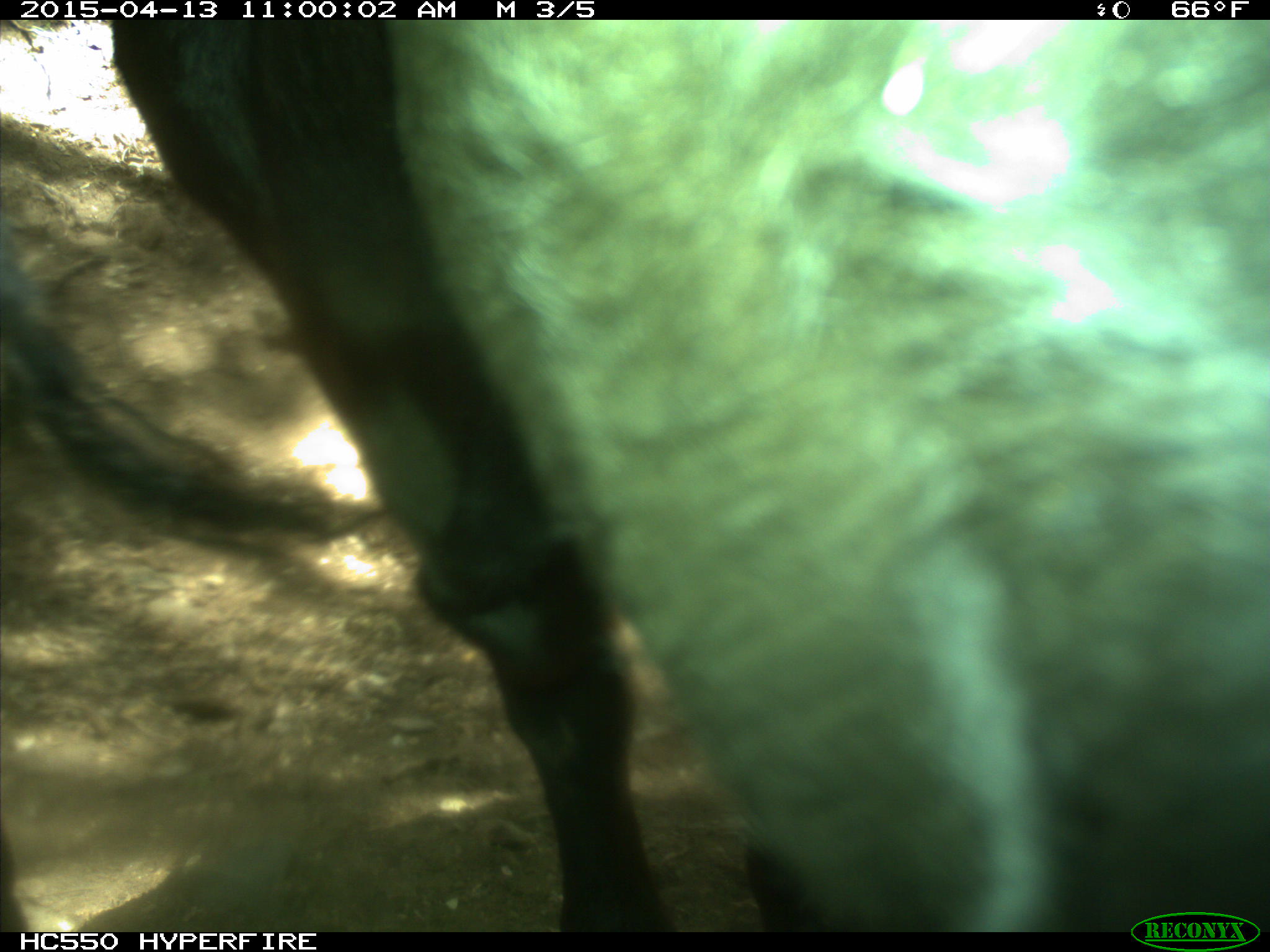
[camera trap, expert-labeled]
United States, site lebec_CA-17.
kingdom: Animalia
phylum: Chordata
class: Mammalia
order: Artiodactyla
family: Bovidae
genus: Bos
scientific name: Bos taurus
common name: domestic cow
Bos taurus (domestic cow).